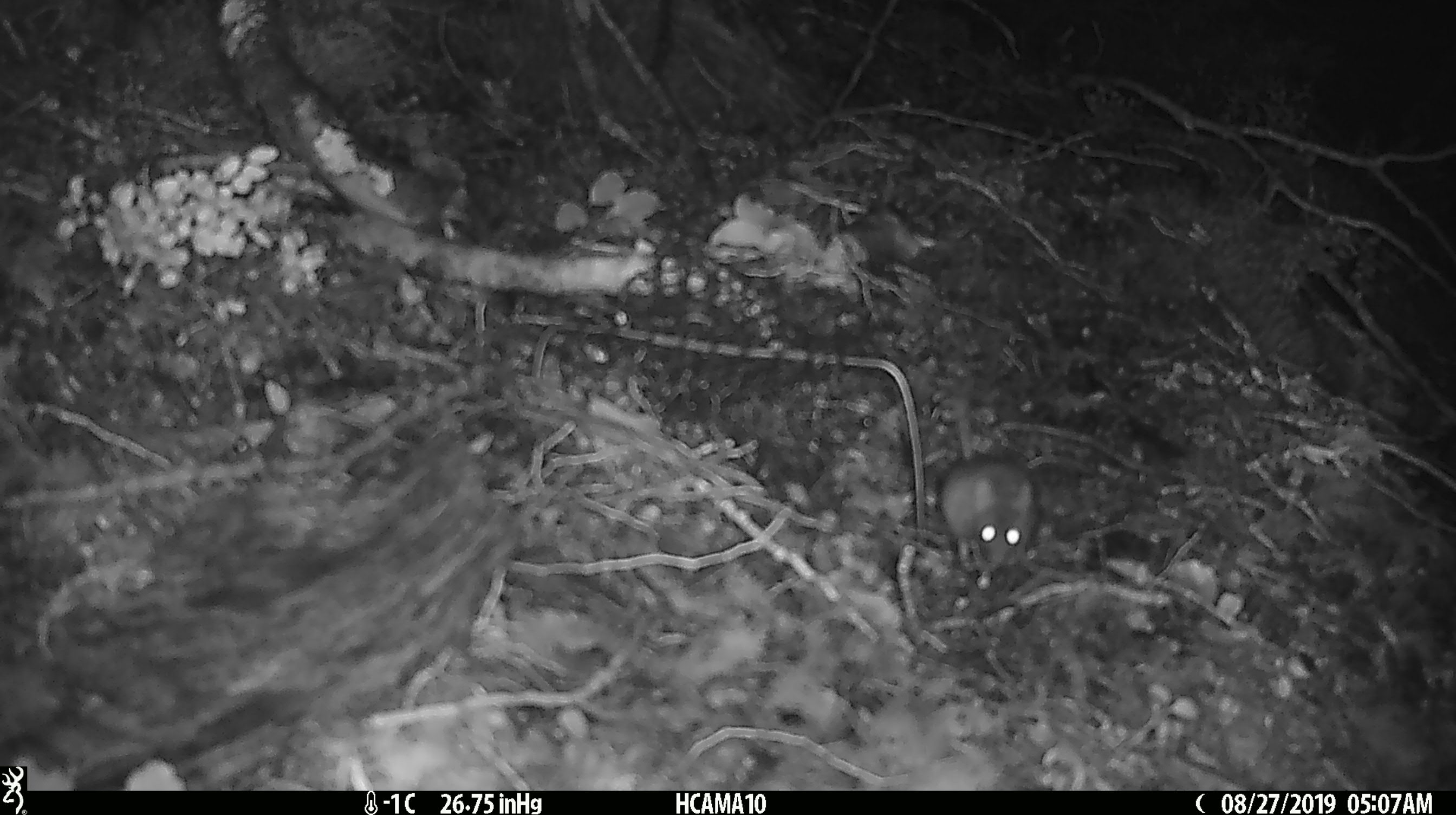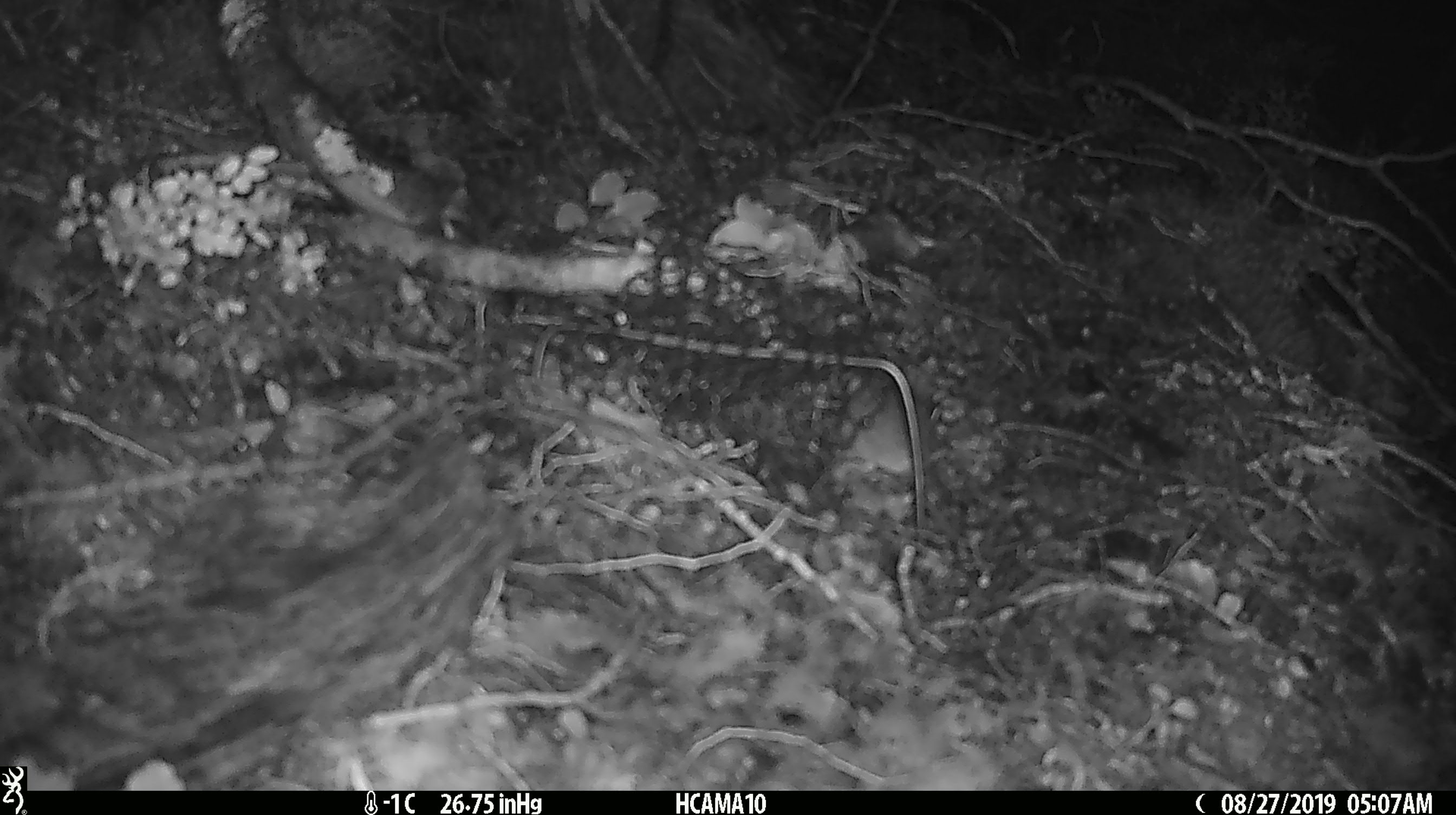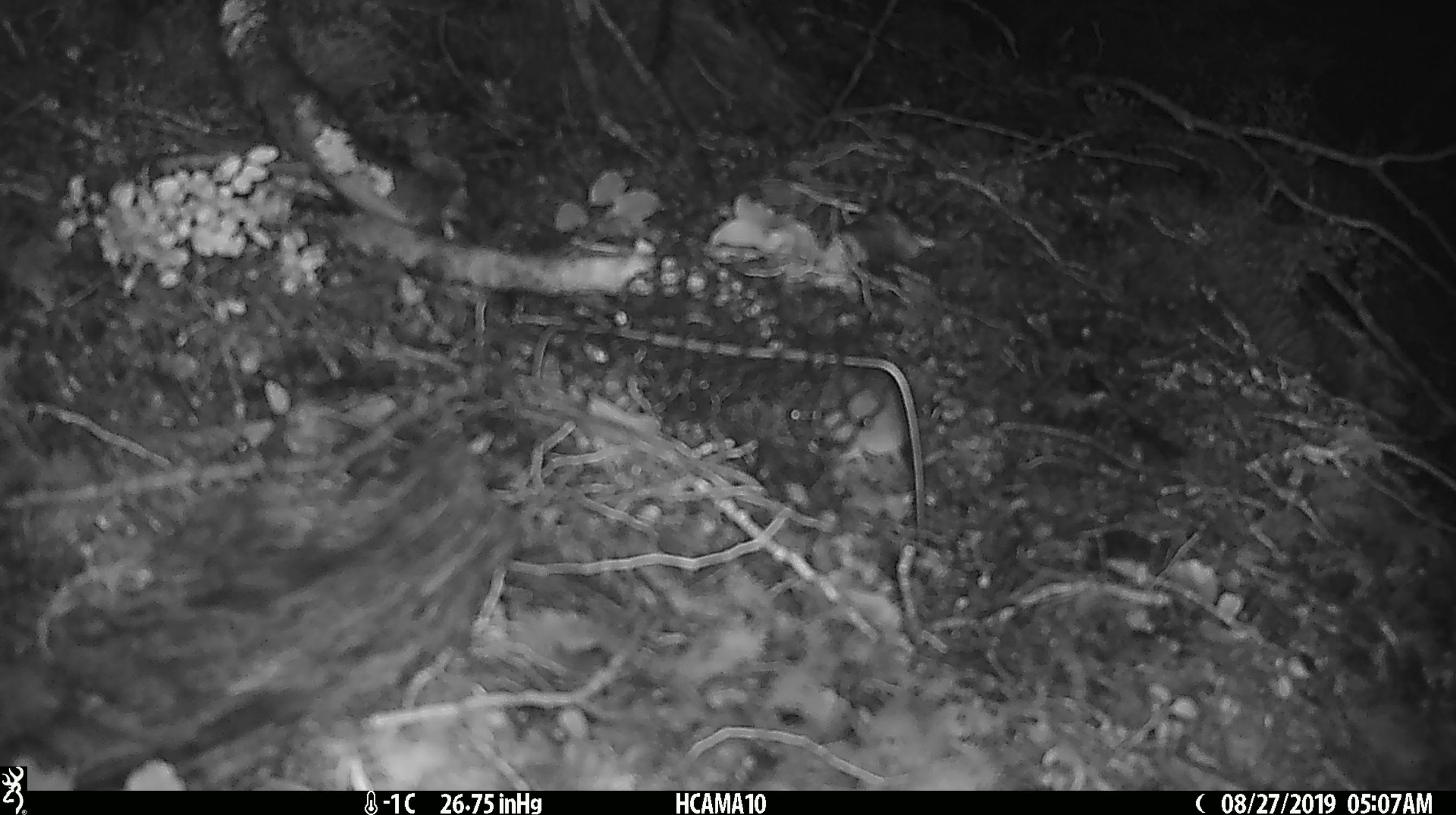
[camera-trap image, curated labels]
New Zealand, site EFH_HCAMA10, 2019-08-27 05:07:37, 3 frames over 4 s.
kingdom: Animalia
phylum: Chordata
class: Mammalia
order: Rodentia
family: Muridae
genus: Mus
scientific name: Mus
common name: mouse